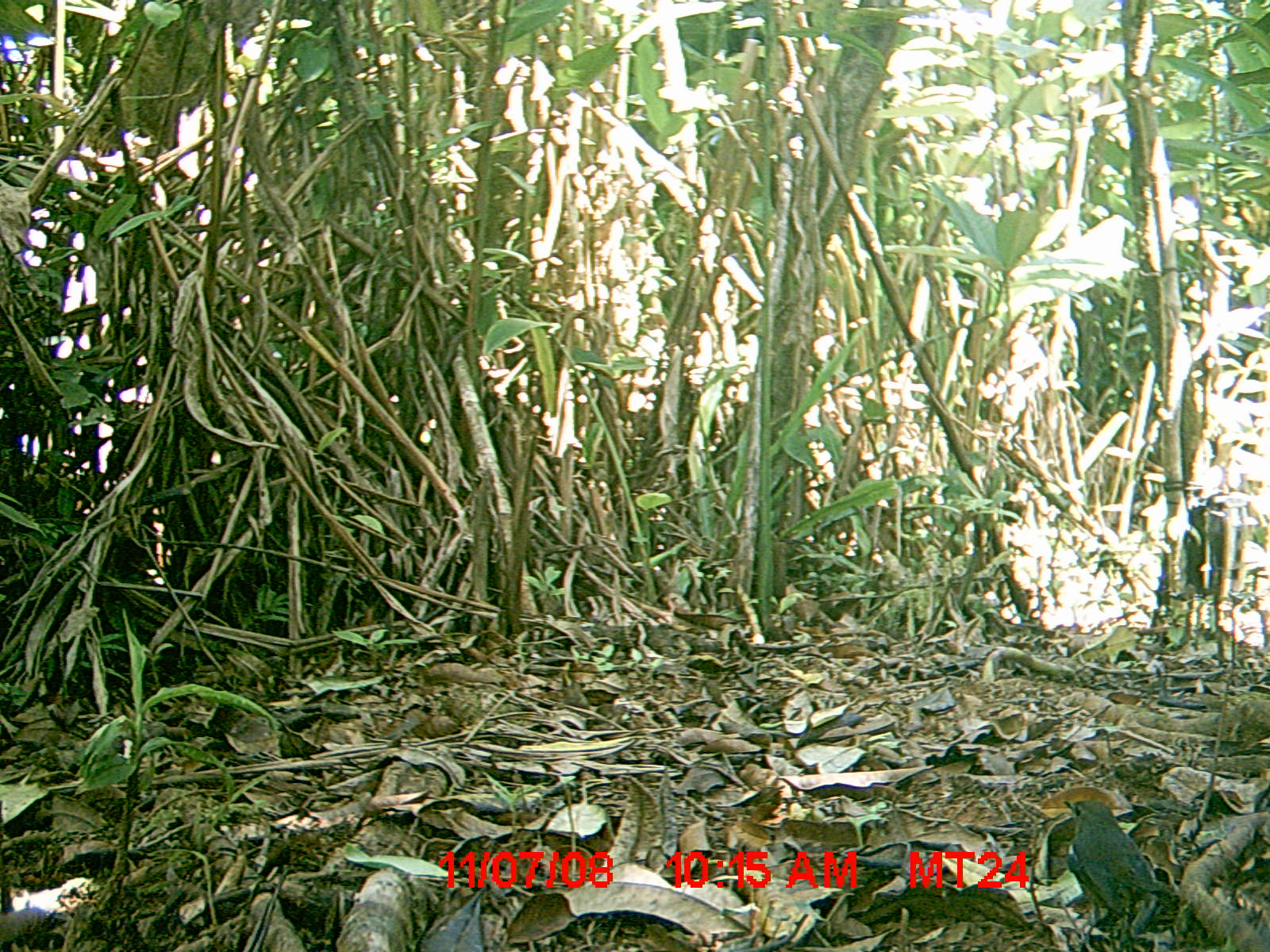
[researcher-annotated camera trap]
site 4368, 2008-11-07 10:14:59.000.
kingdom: Animalia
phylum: Chordata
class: Aves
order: Passeriformes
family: Muscicapidae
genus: Copsychus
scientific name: Copsychus albospecularis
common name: madagascar magpie-robin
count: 1